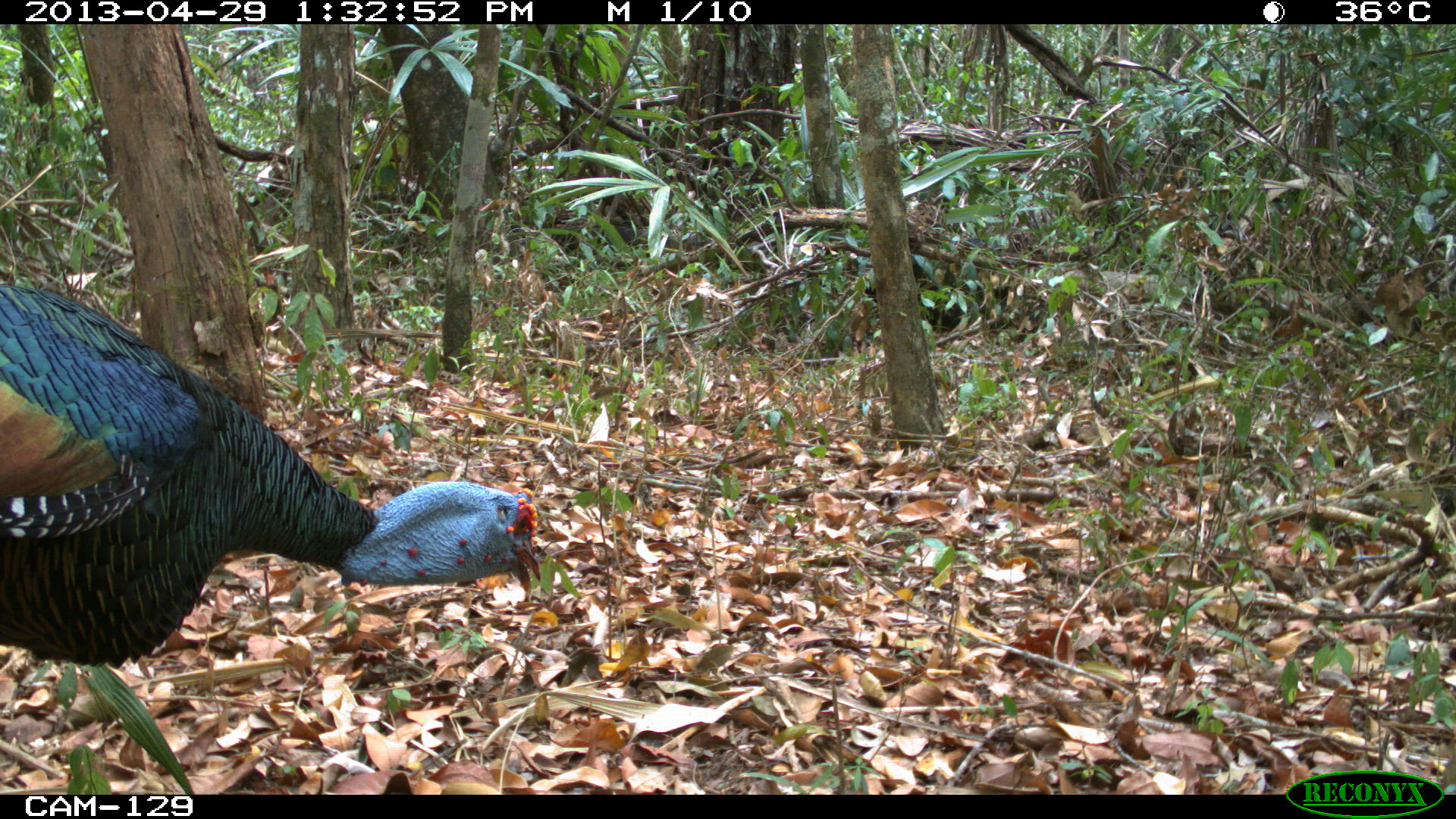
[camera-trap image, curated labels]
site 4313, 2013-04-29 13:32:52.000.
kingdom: Animalia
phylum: Chordata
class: Aves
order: Galliformes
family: Phasianidae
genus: Meleagris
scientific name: Meleagris ocellata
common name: ocellated turkey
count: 1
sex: male